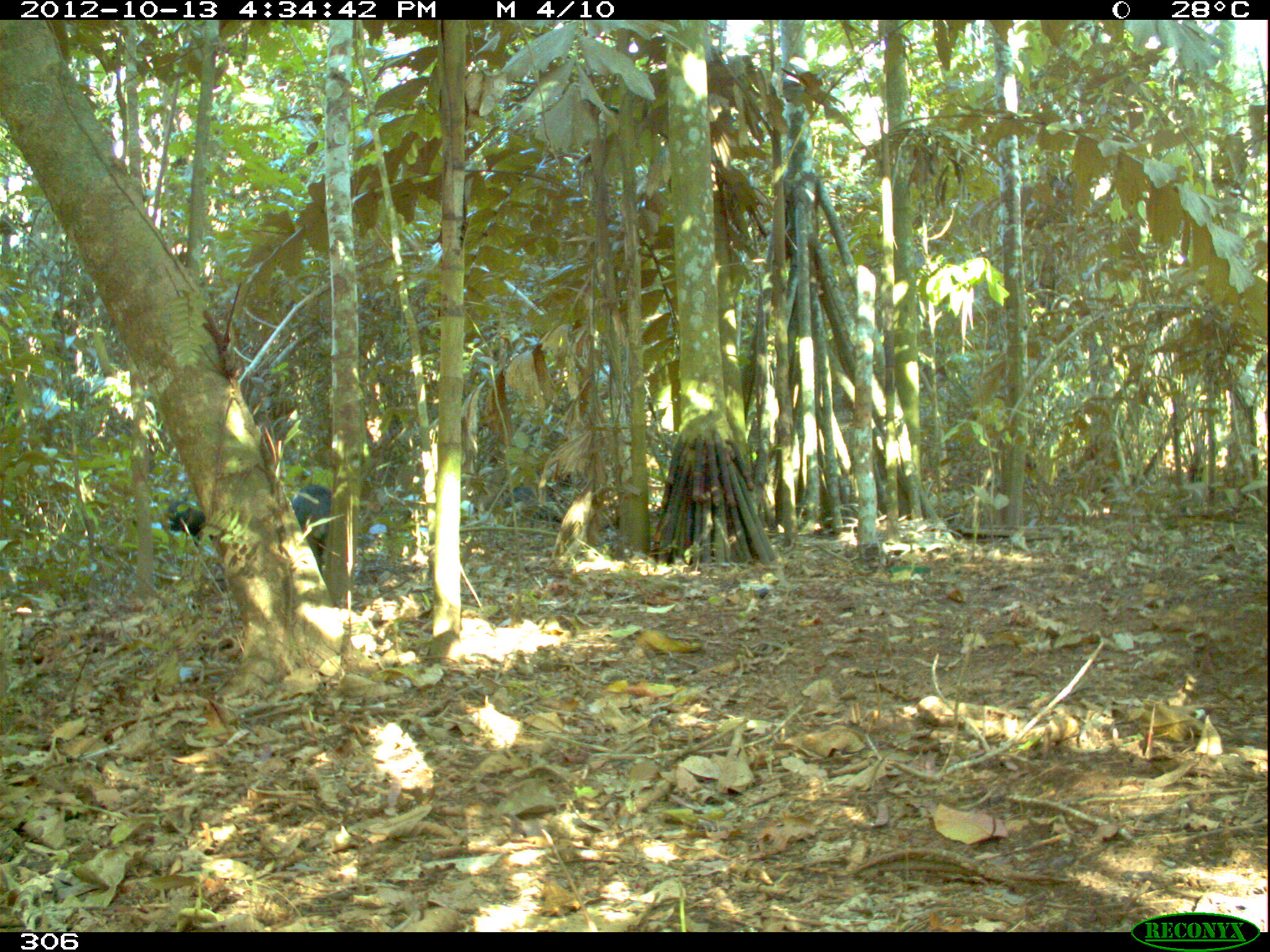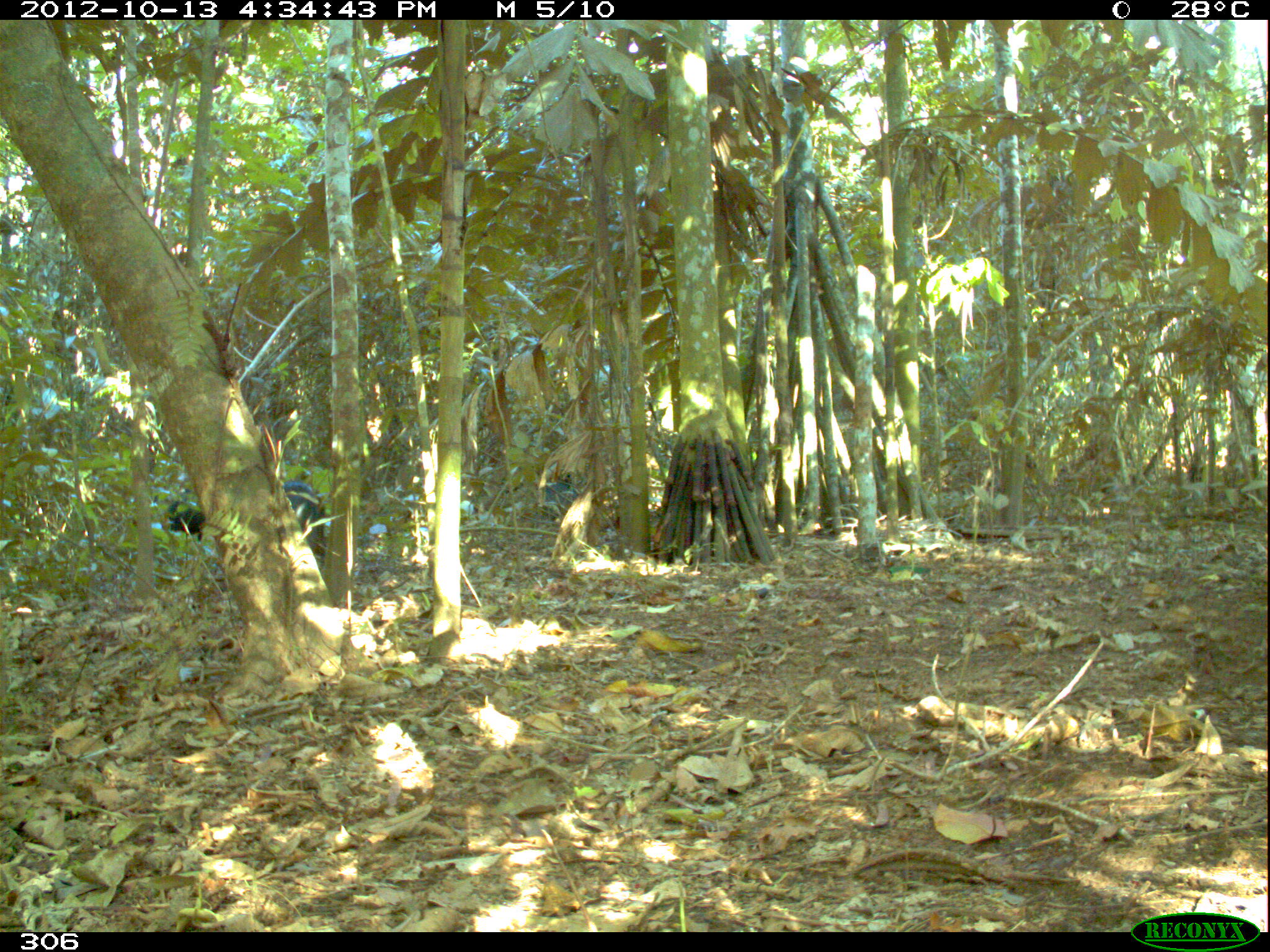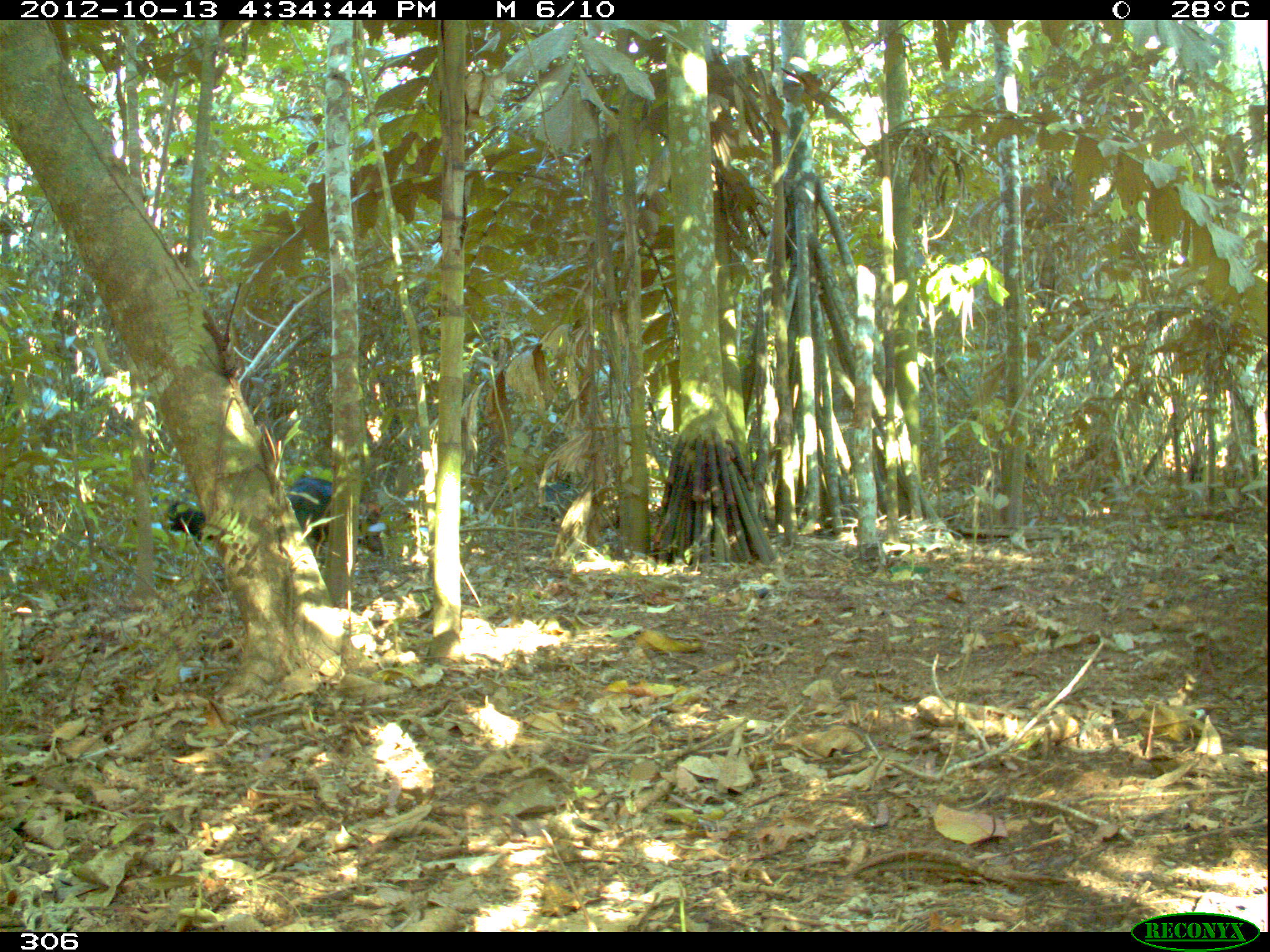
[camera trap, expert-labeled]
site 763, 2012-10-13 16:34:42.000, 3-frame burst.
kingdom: Animalia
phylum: Chordata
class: Mammalia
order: Artiodactyla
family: Tayassuidae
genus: Tayassu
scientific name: Tayassu pecari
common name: white-lipped peccary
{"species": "Tayassu pecari (white-lipped peccary)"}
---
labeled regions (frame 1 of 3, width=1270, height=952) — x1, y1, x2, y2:
tayassu pecari: 289, 483, 333, 577; 165, 498, 207, 538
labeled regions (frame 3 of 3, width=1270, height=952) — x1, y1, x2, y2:
tayassu pecari: 286, 475, 385, 558; 162, 498, 206, 537